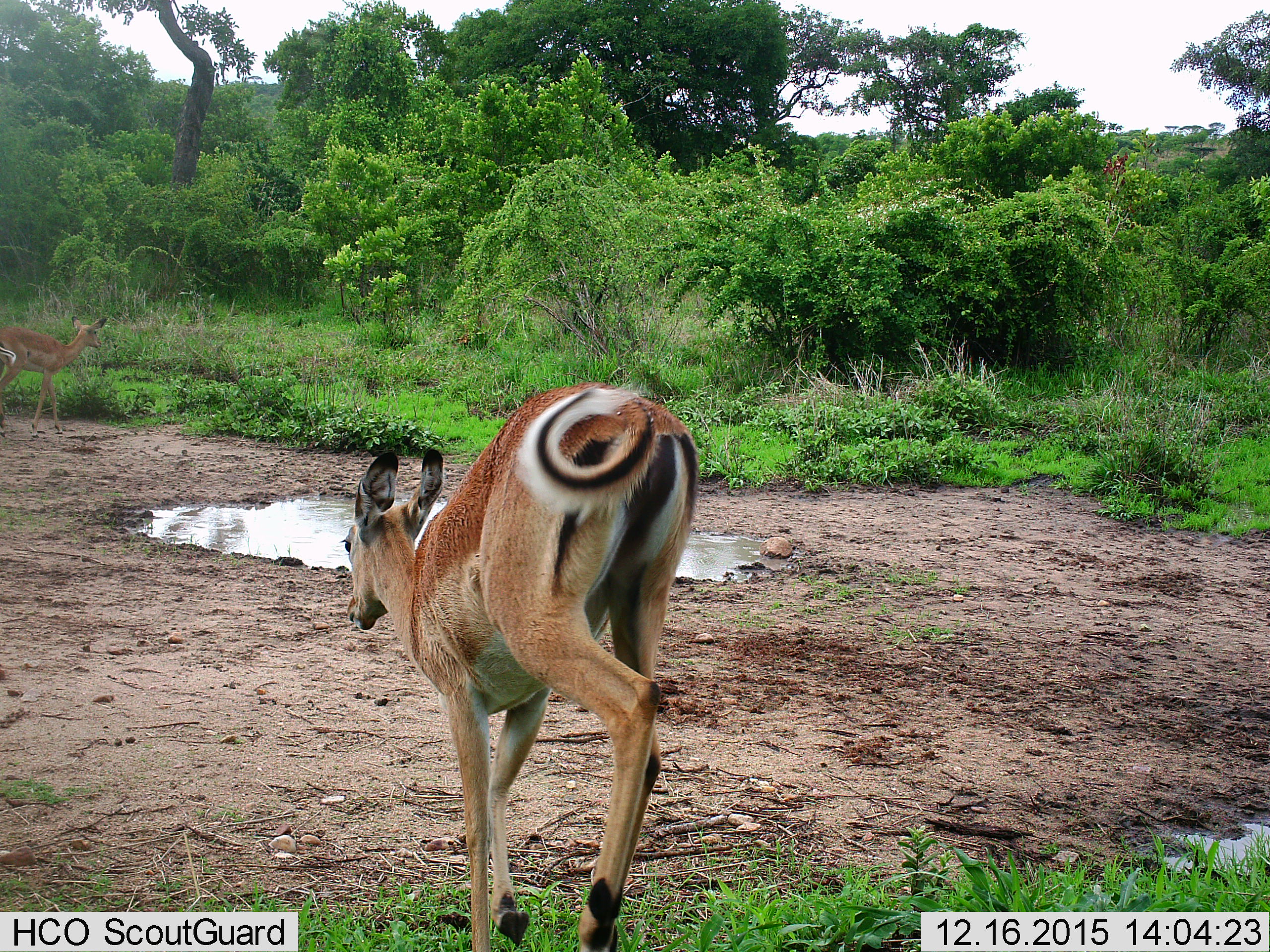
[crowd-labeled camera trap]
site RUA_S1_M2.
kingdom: Animalia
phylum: Chordata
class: Mammalia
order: Artiodactyla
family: Bovidae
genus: Aepyceros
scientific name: Aepyceros melampus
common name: impala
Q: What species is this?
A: Impala (Aepyceros melampus).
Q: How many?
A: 2.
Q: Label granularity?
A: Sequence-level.